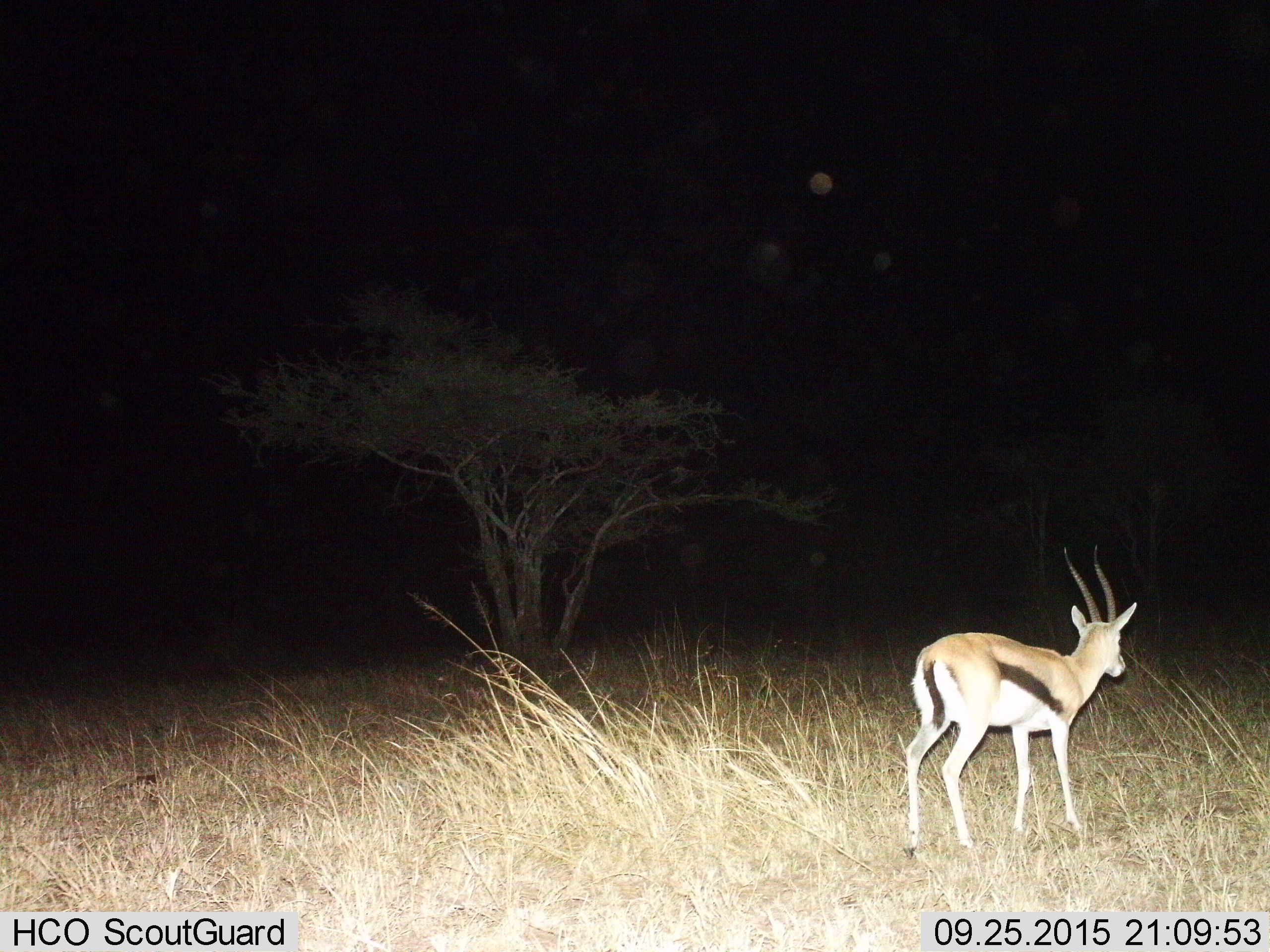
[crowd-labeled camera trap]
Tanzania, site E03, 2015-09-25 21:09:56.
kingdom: Animalia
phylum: Chordata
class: Mammalia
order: Artiodactyla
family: Bovidae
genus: Eudorcas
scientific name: Eudorcas thomsonii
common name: thomson's gazelle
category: gazellethomsons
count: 1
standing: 100%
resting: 0%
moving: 0%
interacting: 0%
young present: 6%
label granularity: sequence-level